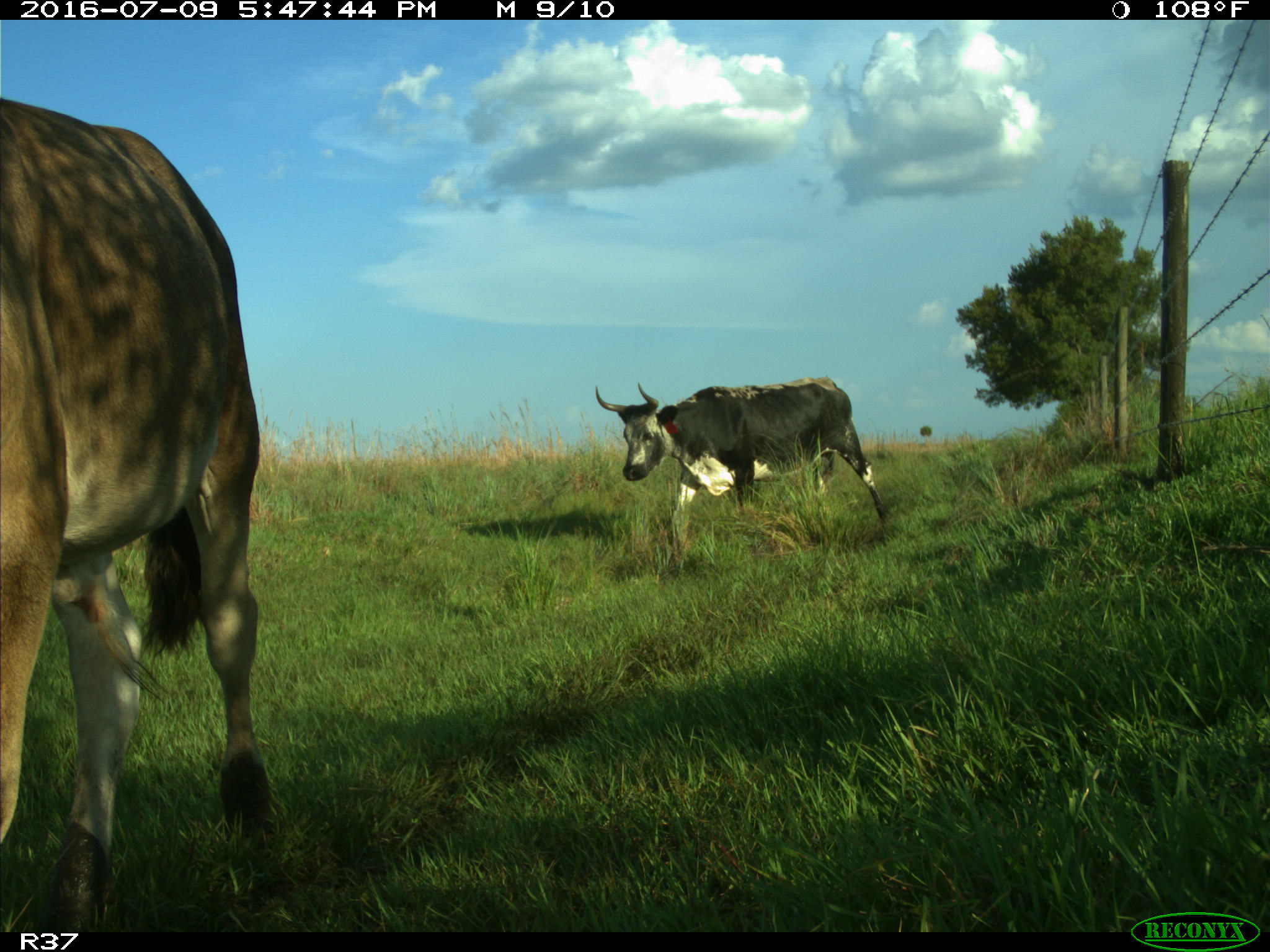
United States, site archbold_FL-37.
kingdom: Animalia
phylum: Chordata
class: Mammalia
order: Artiodactyla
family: Bovidae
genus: Bos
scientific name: Bos taurus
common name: domestic cow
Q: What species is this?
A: Bos taurus (domestic cow).